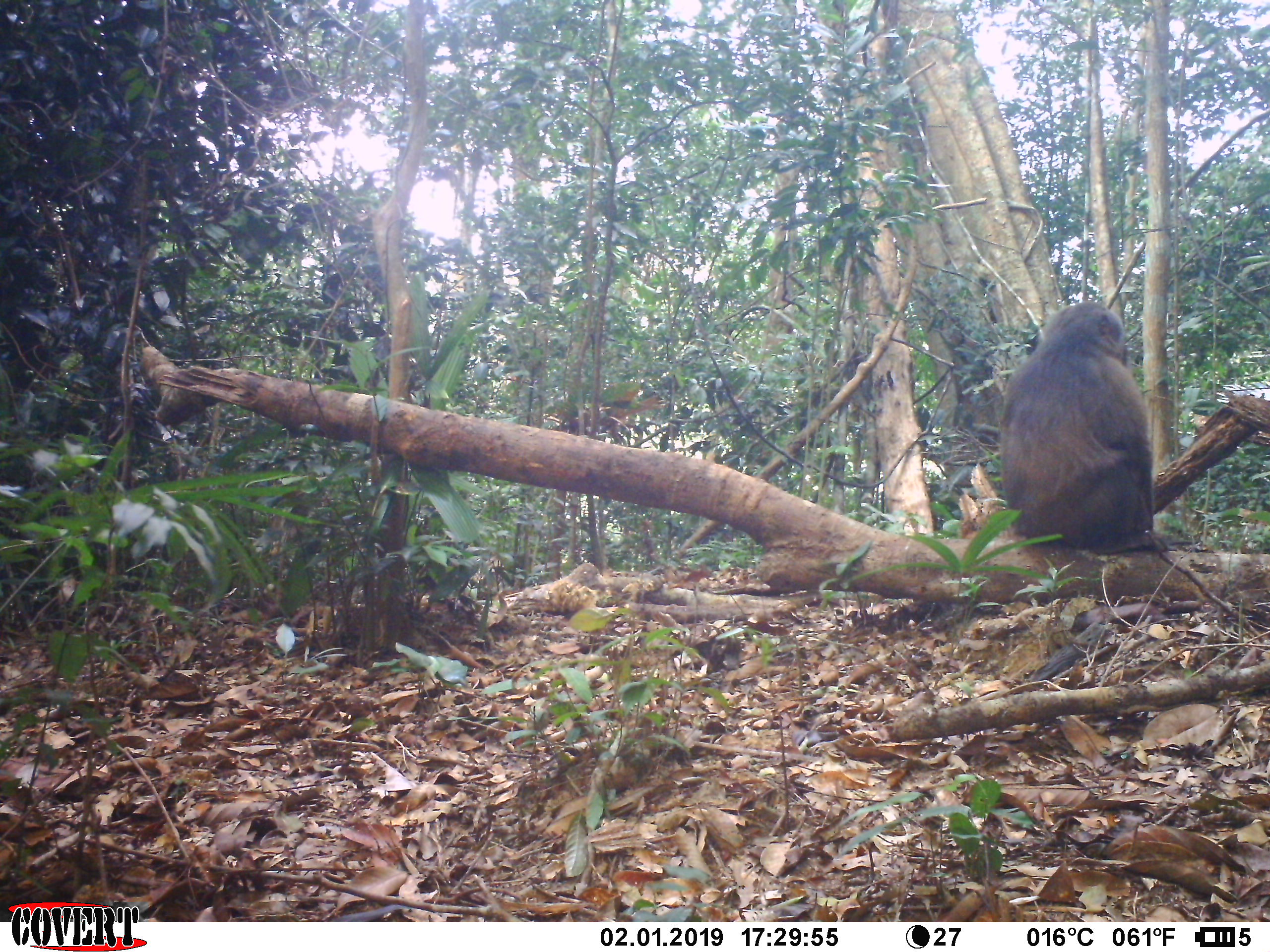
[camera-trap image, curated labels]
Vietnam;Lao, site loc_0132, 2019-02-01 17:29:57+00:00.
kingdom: Animalia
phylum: Chordata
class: Mammalia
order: Primates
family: Cercopithecidae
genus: Macaca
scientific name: Macaca arctoides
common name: stump-tailed macaque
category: stump tailed macaque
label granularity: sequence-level